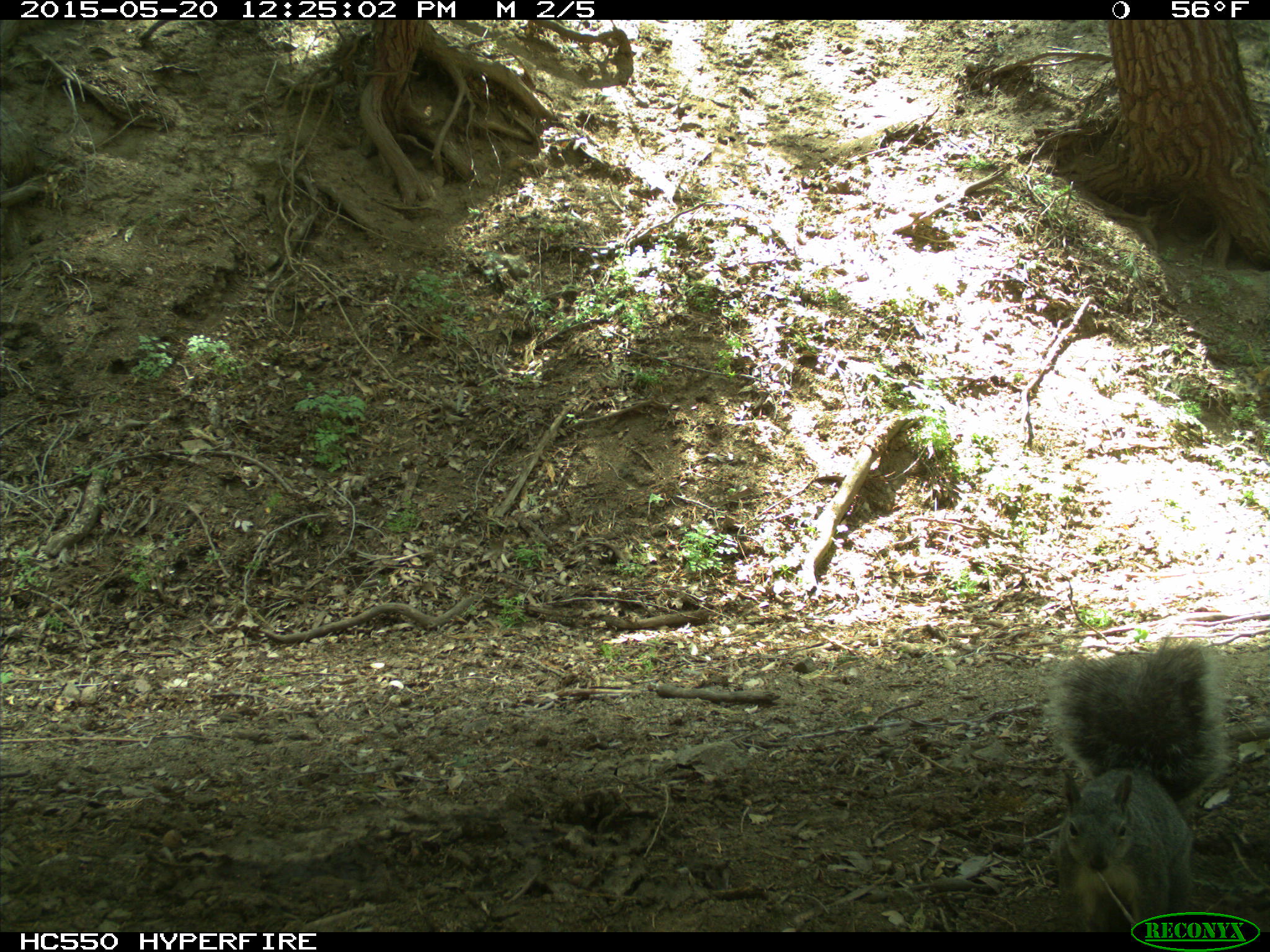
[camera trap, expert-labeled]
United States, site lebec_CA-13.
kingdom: Animalia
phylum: Chordata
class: Mammalia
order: Rodentia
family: Sciuridae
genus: Sciurus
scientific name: Sciurus carolinensis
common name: eastern gray squirrel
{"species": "Sciurus carolinensis (eastern gray squirrel)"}